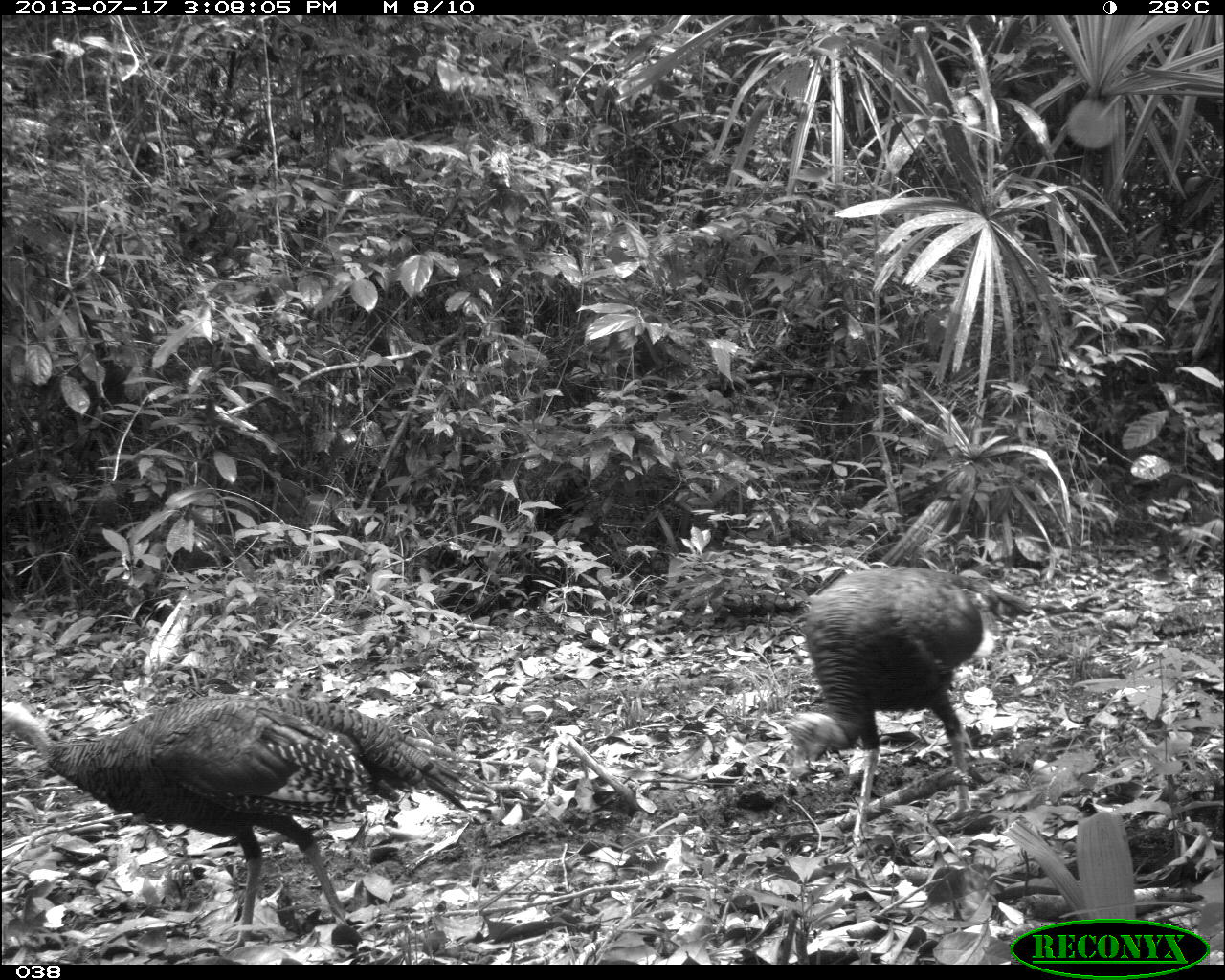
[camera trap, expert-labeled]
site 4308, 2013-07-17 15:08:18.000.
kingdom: Animalia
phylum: Chordata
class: Aves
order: Galliformes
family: Phasianidae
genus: Meleagris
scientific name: Meleagris ocellata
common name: ocellated turkey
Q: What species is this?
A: Meleagris ocellata (ocellated turkey).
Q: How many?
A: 3.